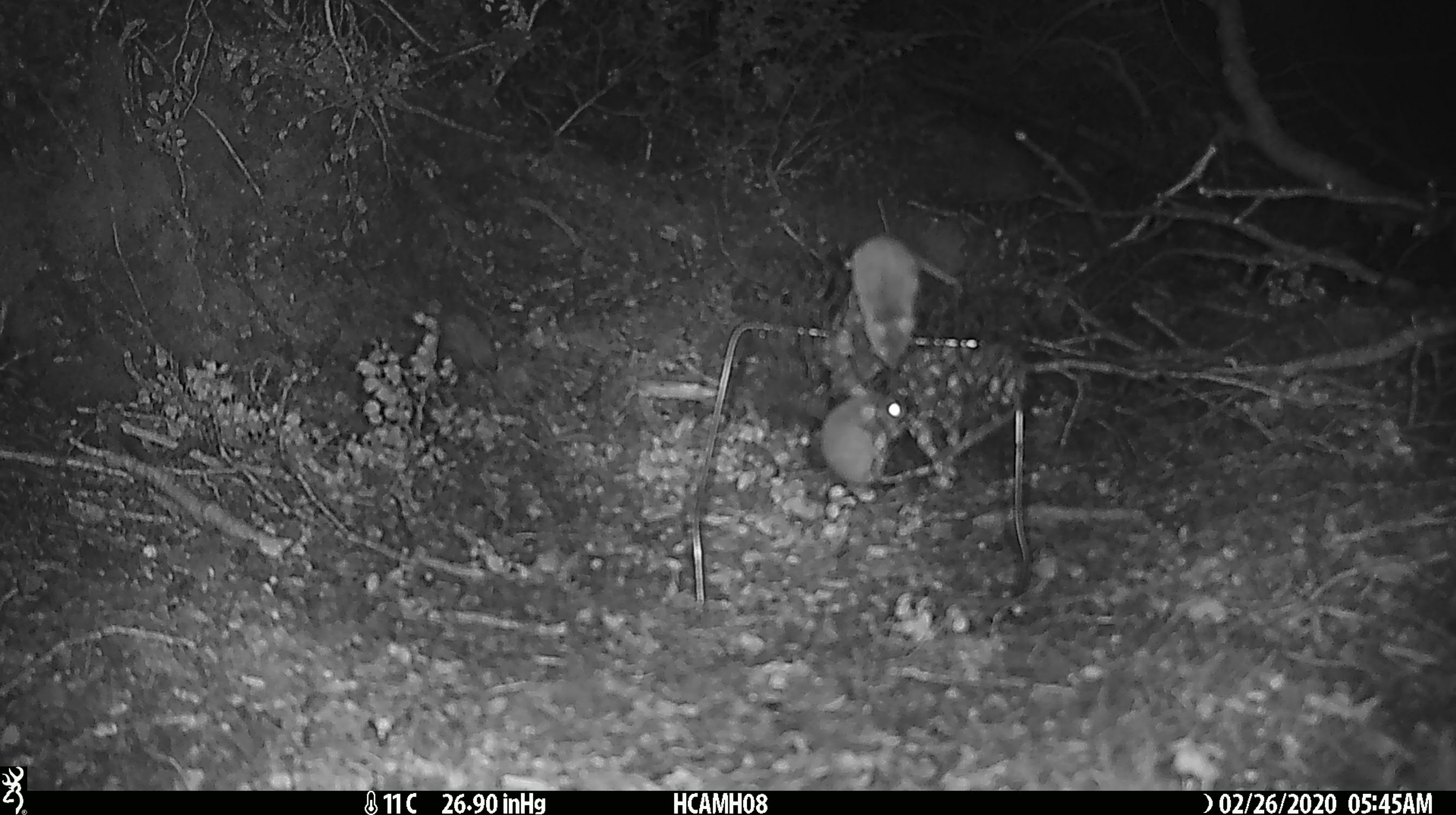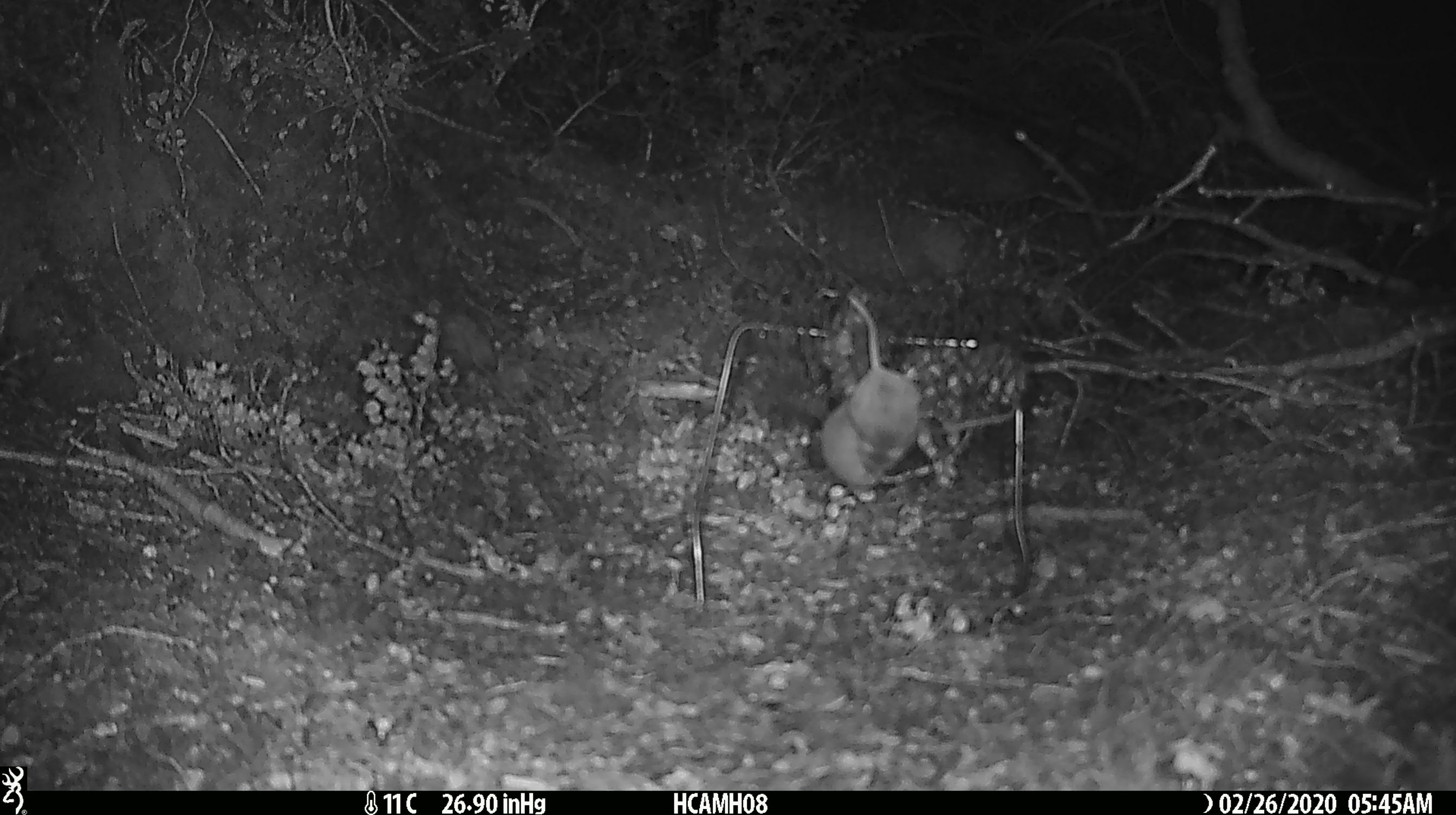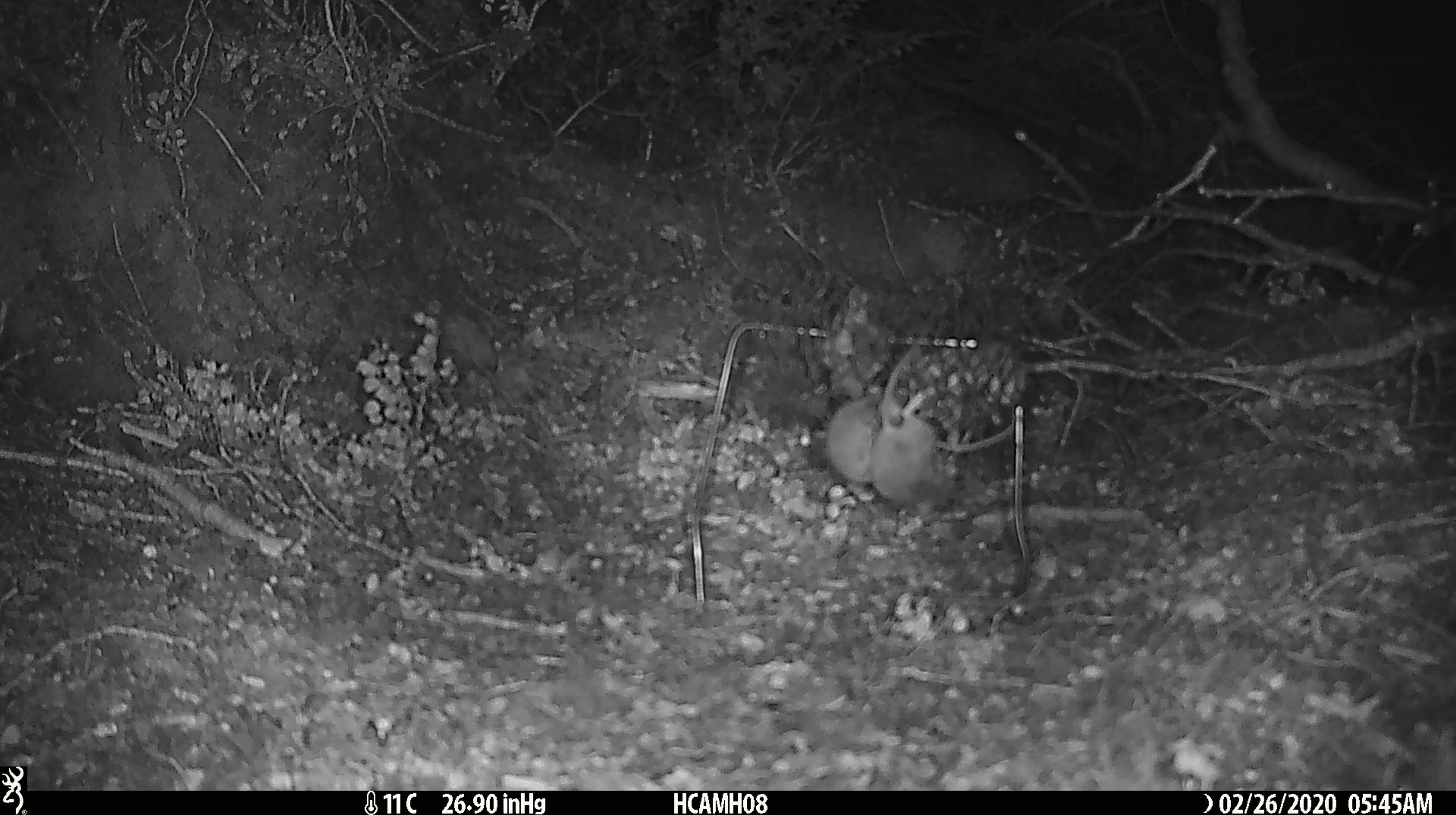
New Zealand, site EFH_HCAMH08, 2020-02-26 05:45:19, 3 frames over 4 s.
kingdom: Animalia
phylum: Chordata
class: Mammalia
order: Rodentia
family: Muridae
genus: Mus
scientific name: Mus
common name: mouse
Mouse (Mus).